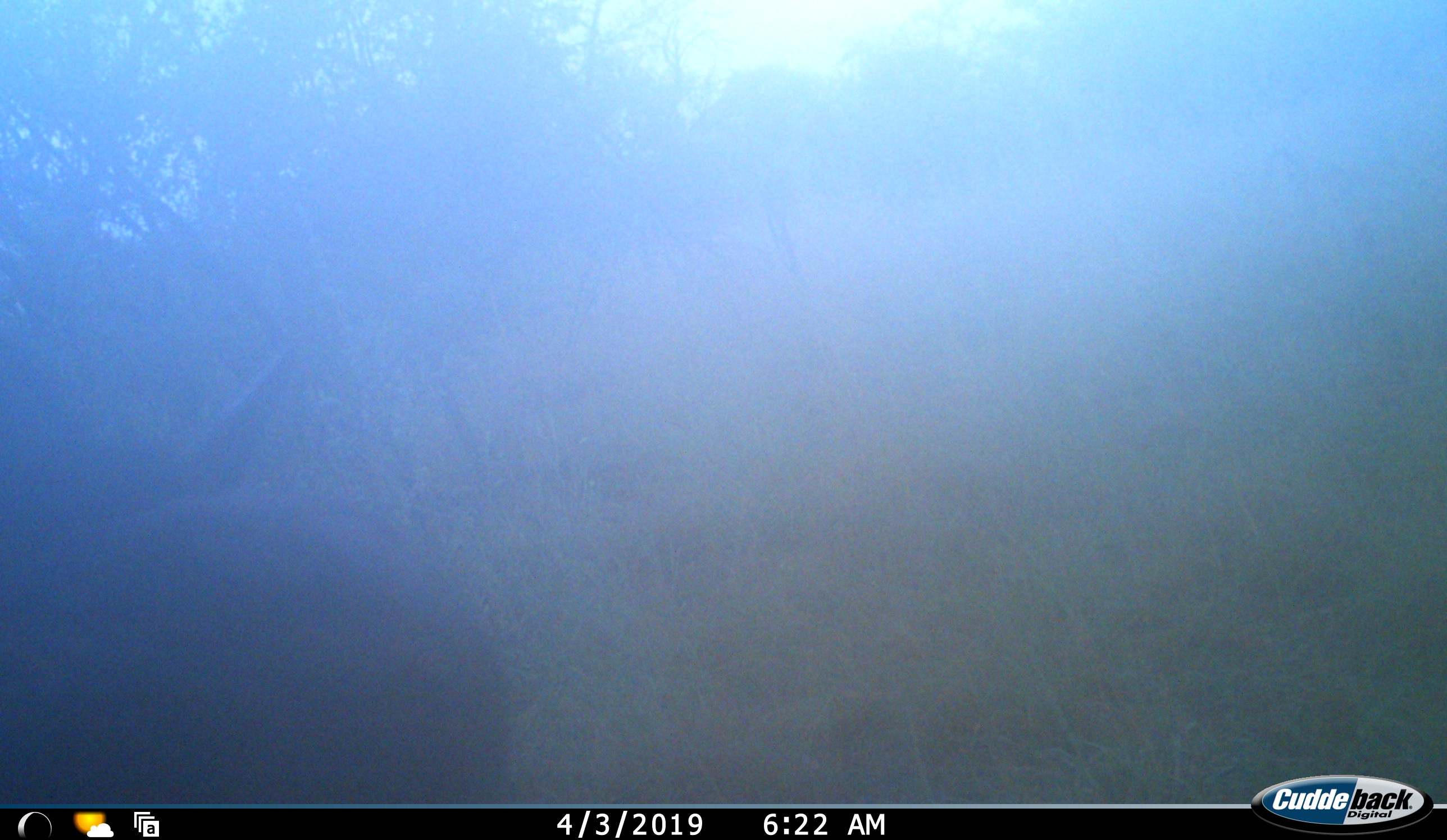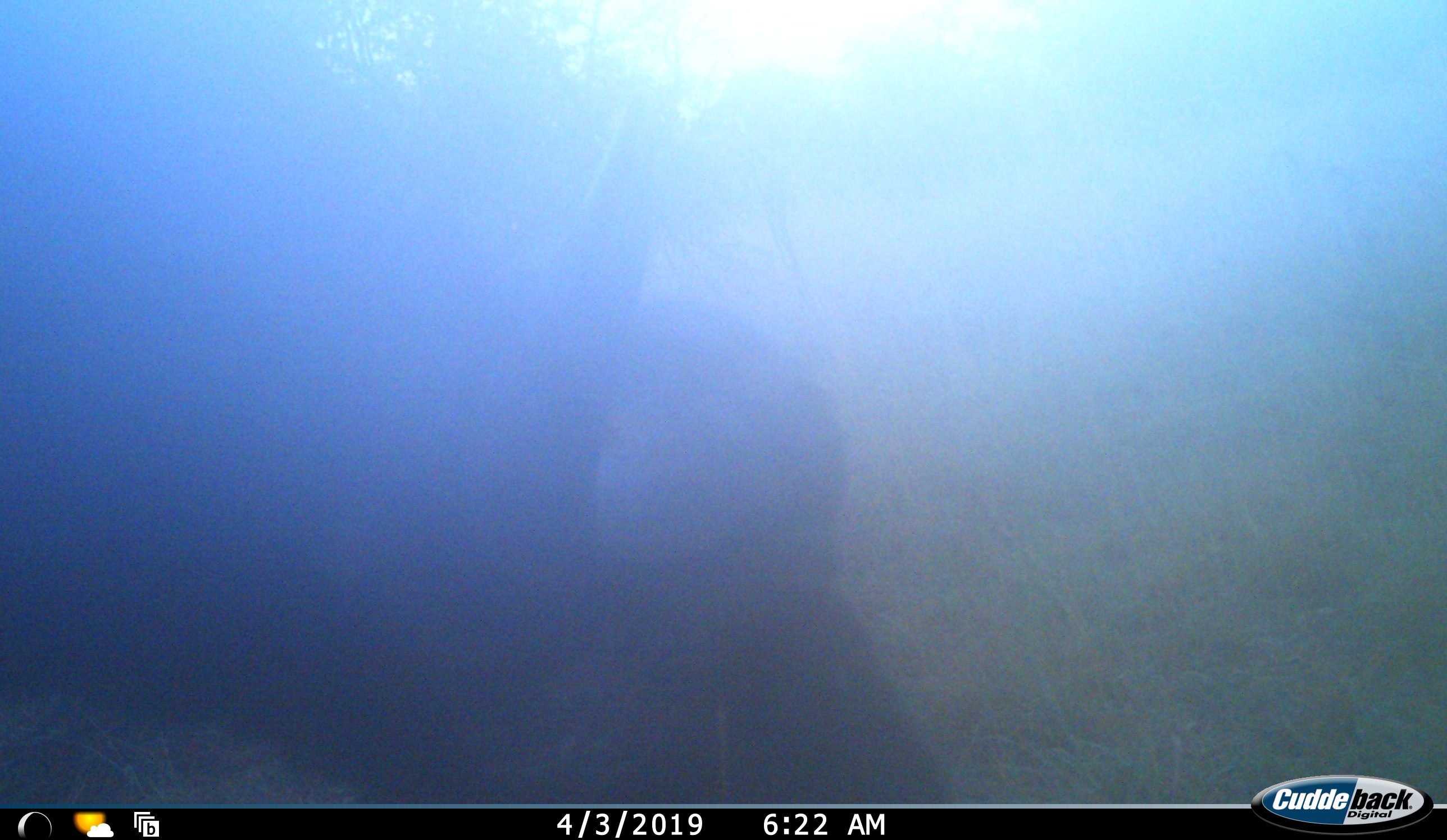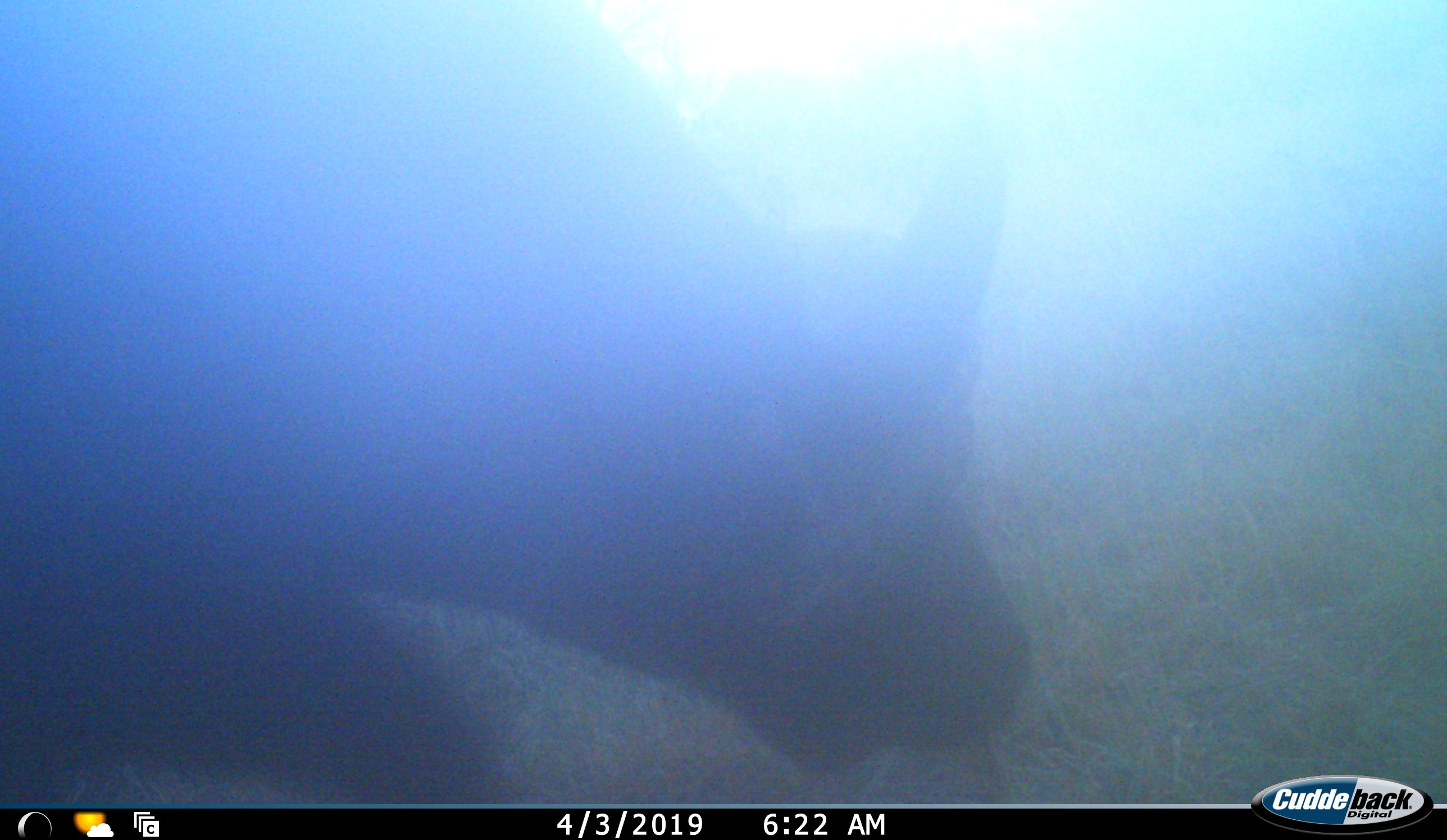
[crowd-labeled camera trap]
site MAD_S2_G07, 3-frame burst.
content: unidentified animal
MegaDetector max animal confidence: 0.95